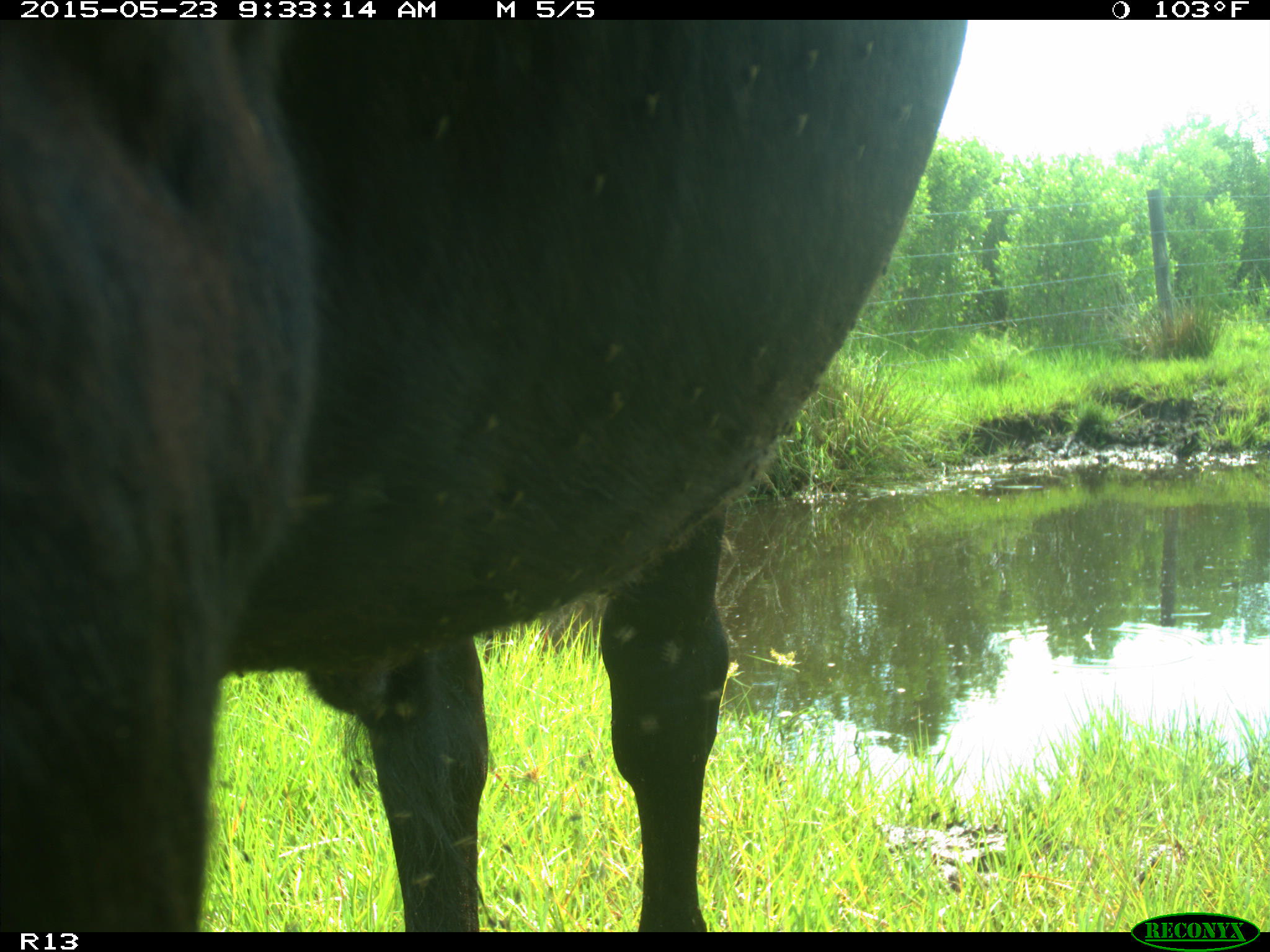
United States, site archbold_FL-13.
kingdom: Animalia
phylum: Chordata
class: Mammalia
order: Artiodactyla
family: Bovidae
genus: Bos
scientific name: Bos taurus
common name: domestic cow